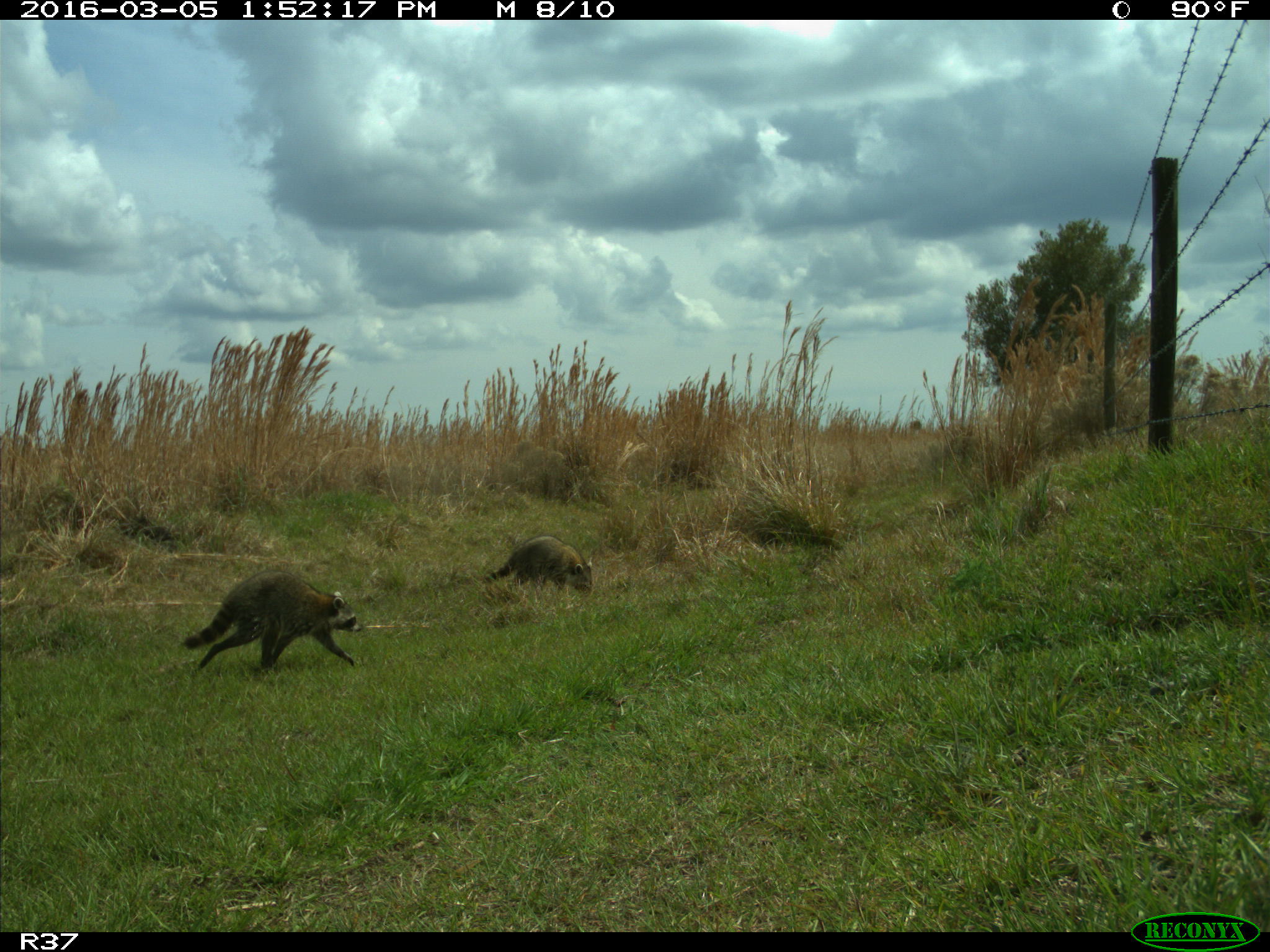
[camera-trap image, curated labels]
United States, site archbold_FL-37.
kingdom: Animalia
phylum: Chordata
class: Mammalia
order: Carnivora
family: Procyonidae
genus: Procyon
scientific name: Procyon lotor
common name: common raccoon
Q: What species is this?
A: Procyon lotor (common raccoon).